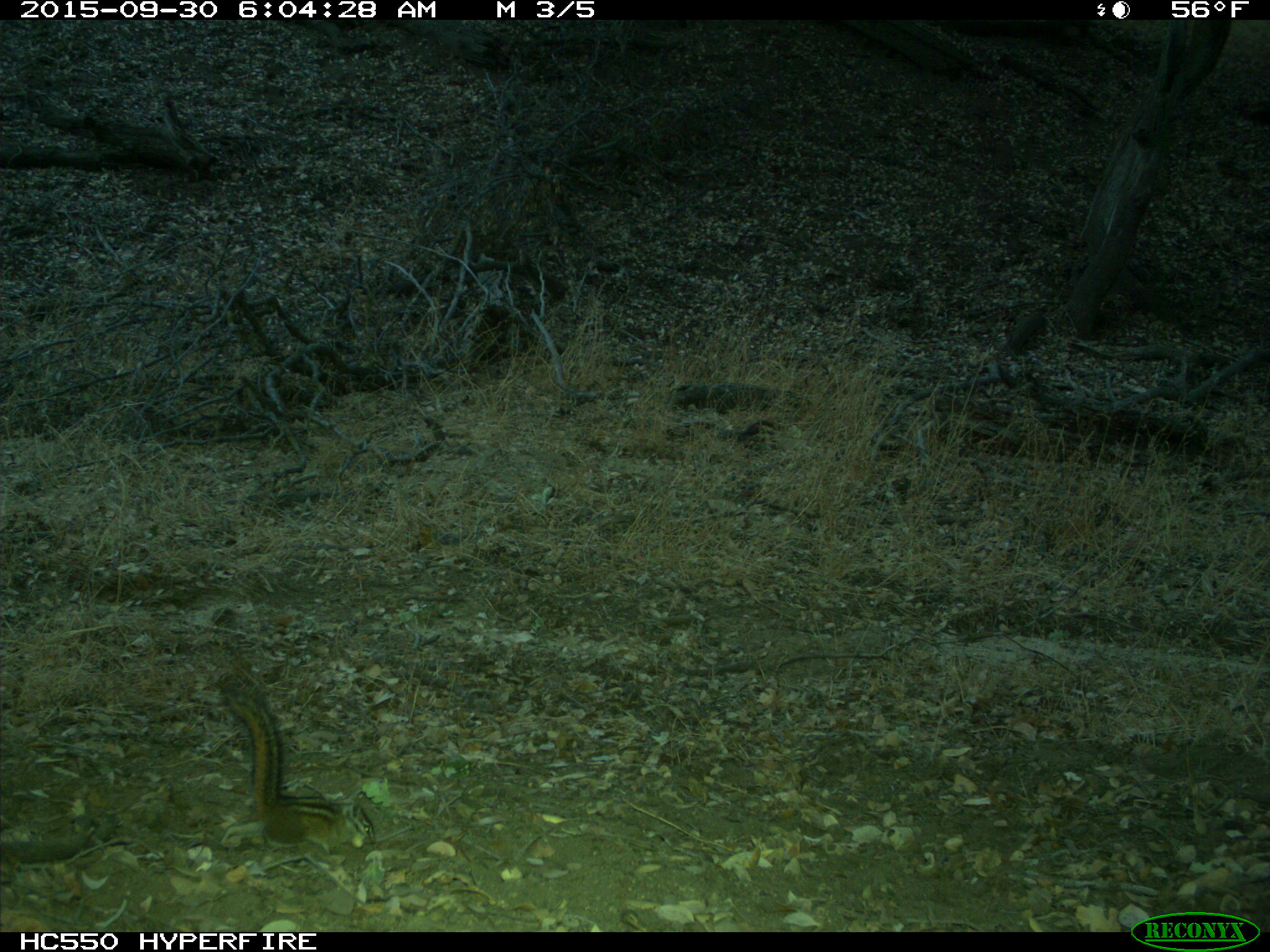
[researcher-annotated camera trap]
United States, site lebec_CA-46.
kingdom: Animalia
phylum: Chordata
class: Mammalia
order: Rodentia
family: Sciuridae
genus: Tamias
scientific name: Tamias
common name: chipmunk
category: unidentified chipmunk